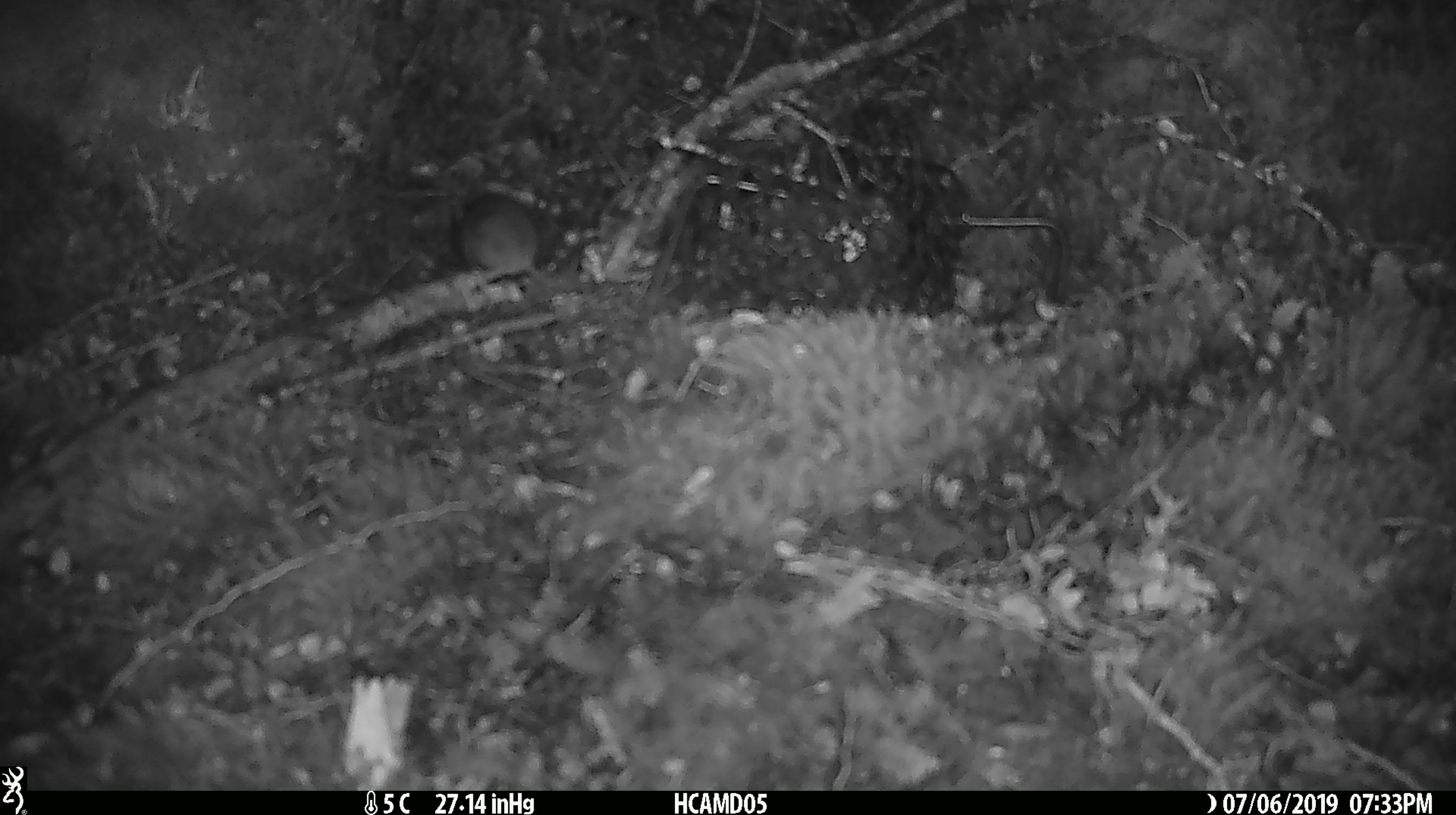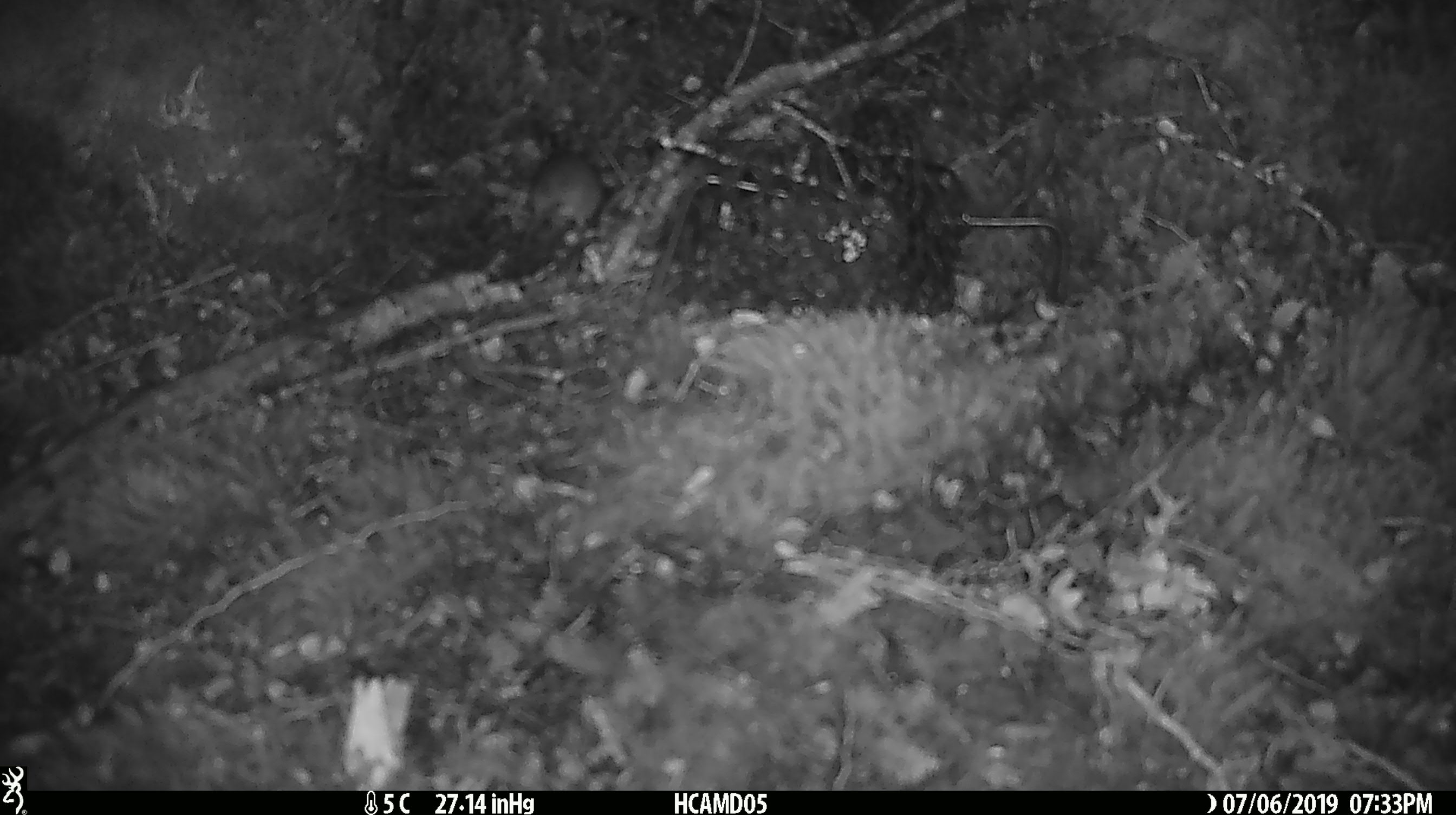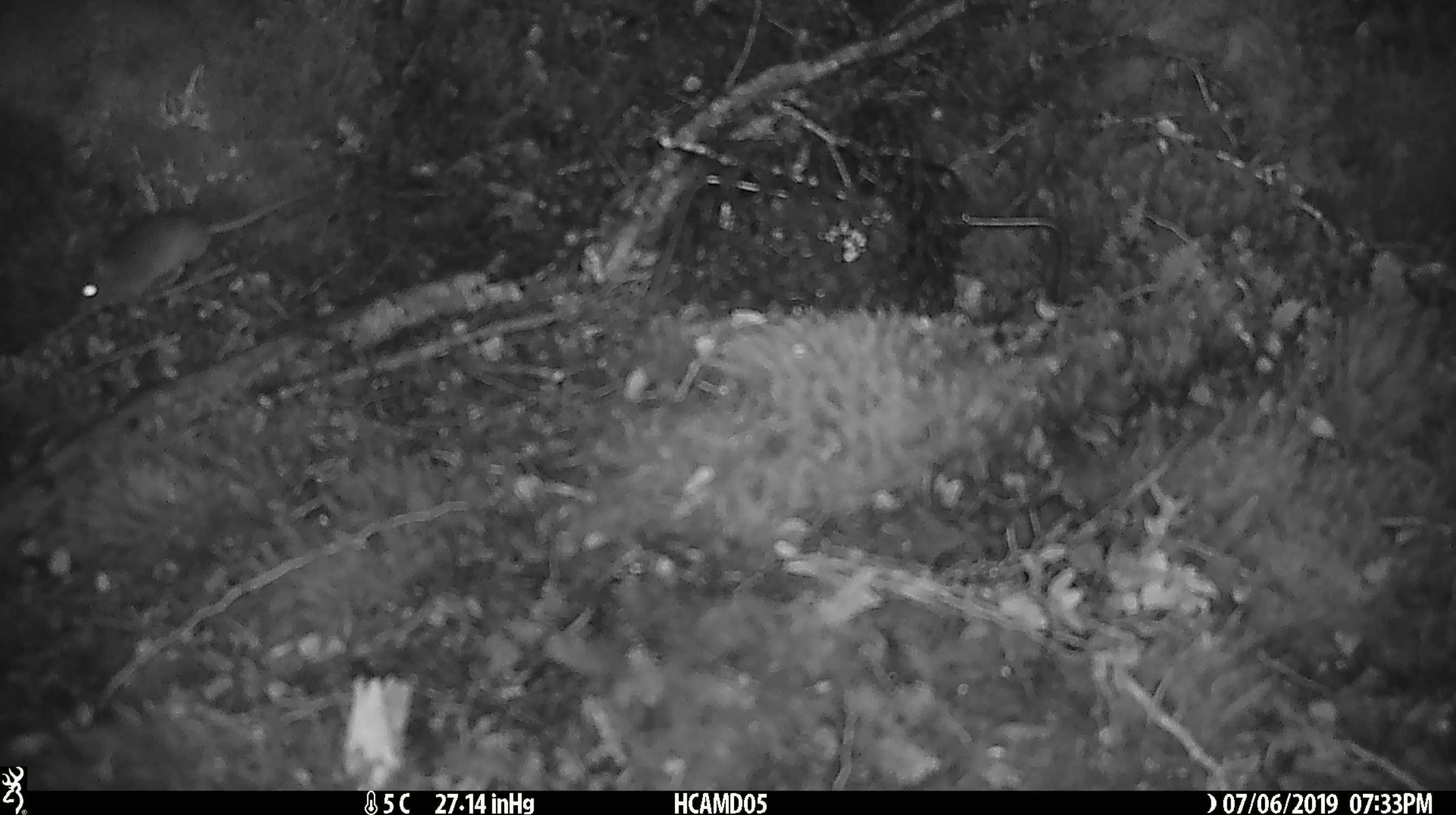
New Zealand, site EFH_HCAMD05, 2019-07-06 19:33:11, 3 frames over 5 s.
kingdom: Animalia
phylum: Chordata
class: Mammalia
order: Rodentia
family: Muridae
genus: Mus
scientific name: Mus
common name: mouse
Mouse (Mus).